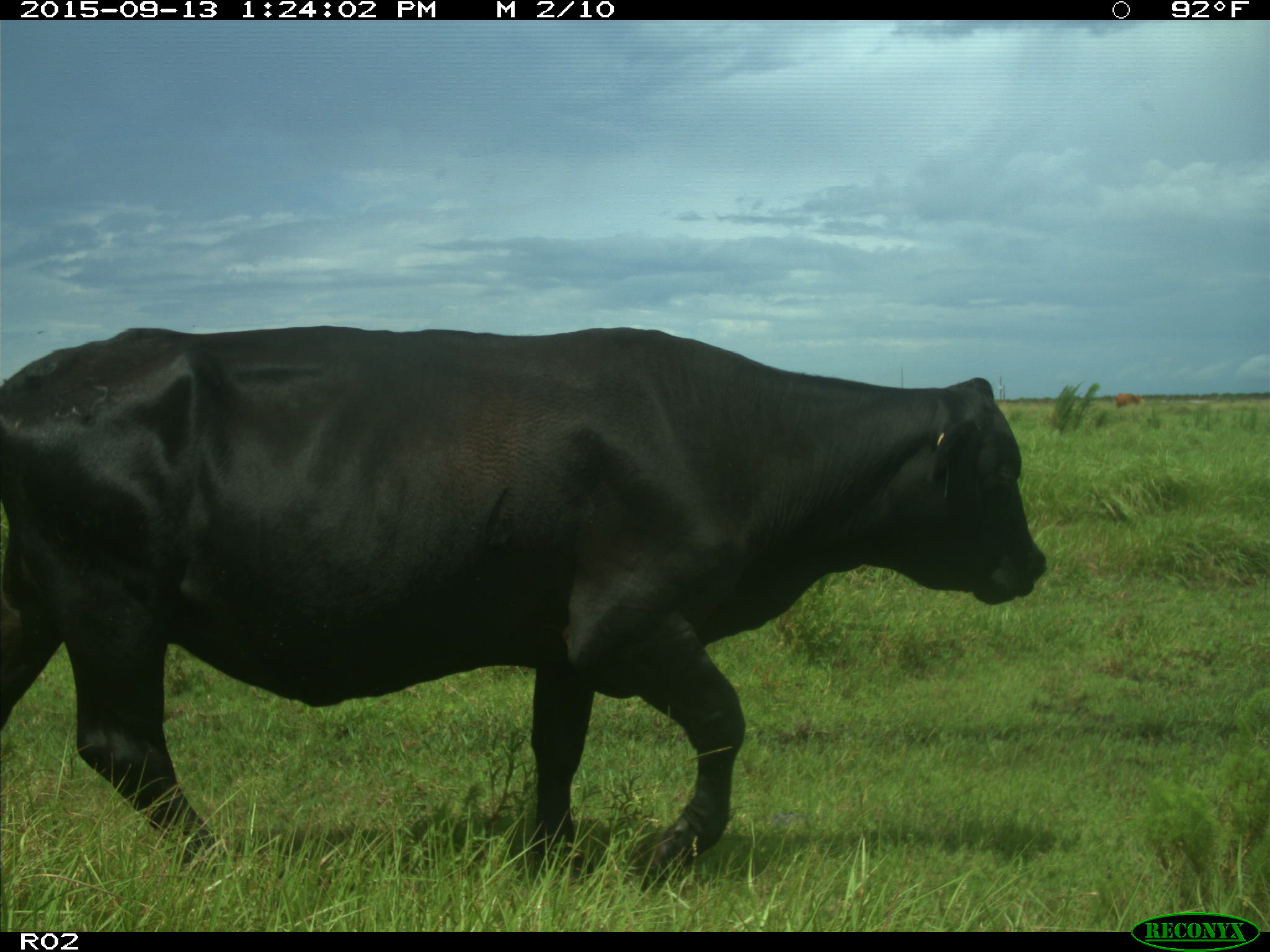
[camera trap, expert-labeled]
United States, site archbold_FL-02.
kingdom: Animalia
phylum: Chordata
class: Mammalia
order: Artiodactyla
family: Bovidae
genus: Bos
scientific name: Bos taurus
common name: domestic cow